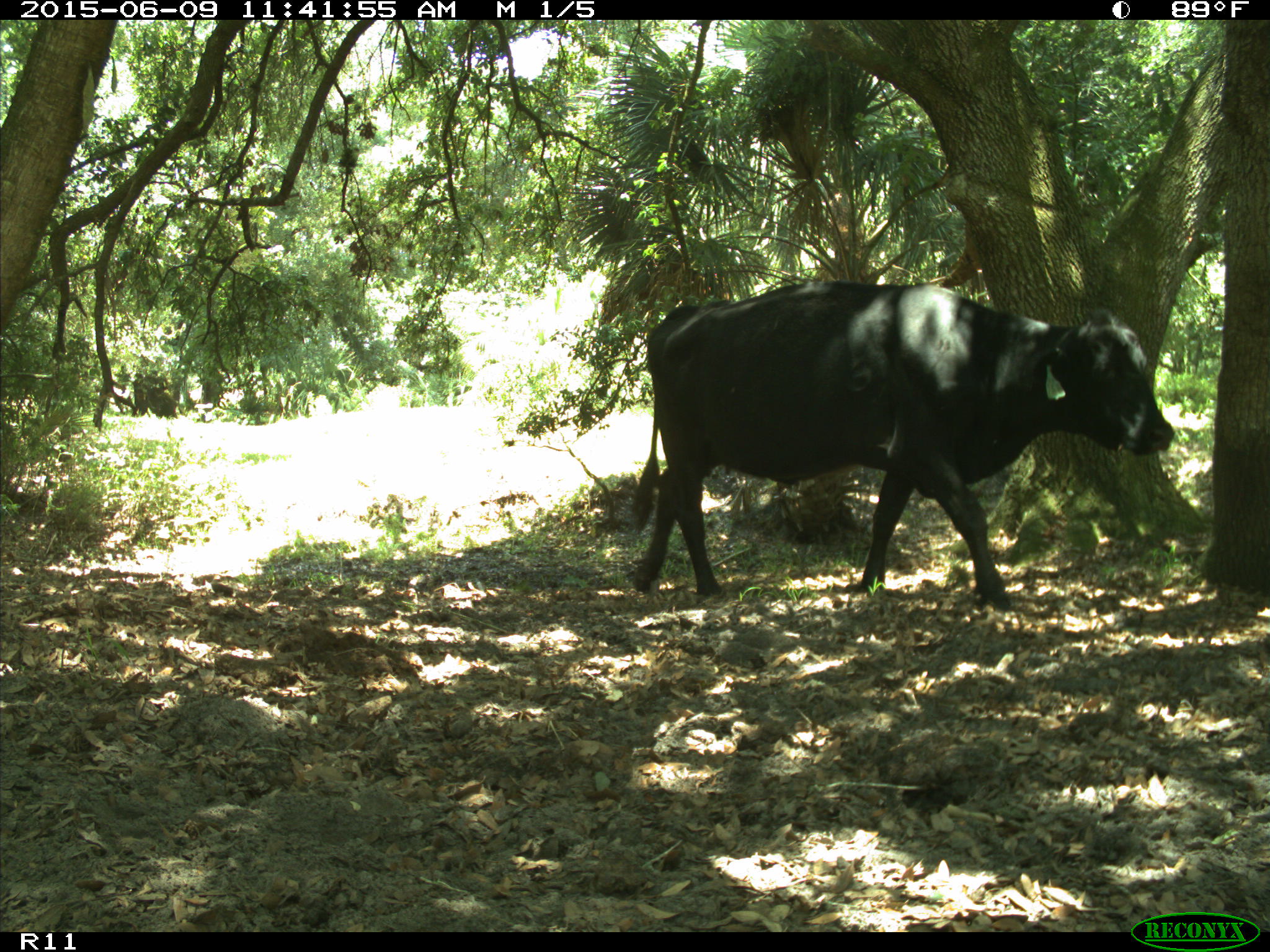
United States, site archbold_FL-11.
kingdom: Animalia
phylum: Chordata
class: Mammalia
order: Artiodactyla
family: Bovidae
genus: Bos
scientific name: Bos taurus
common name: domestic cow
Bos taurus (domestic cow).